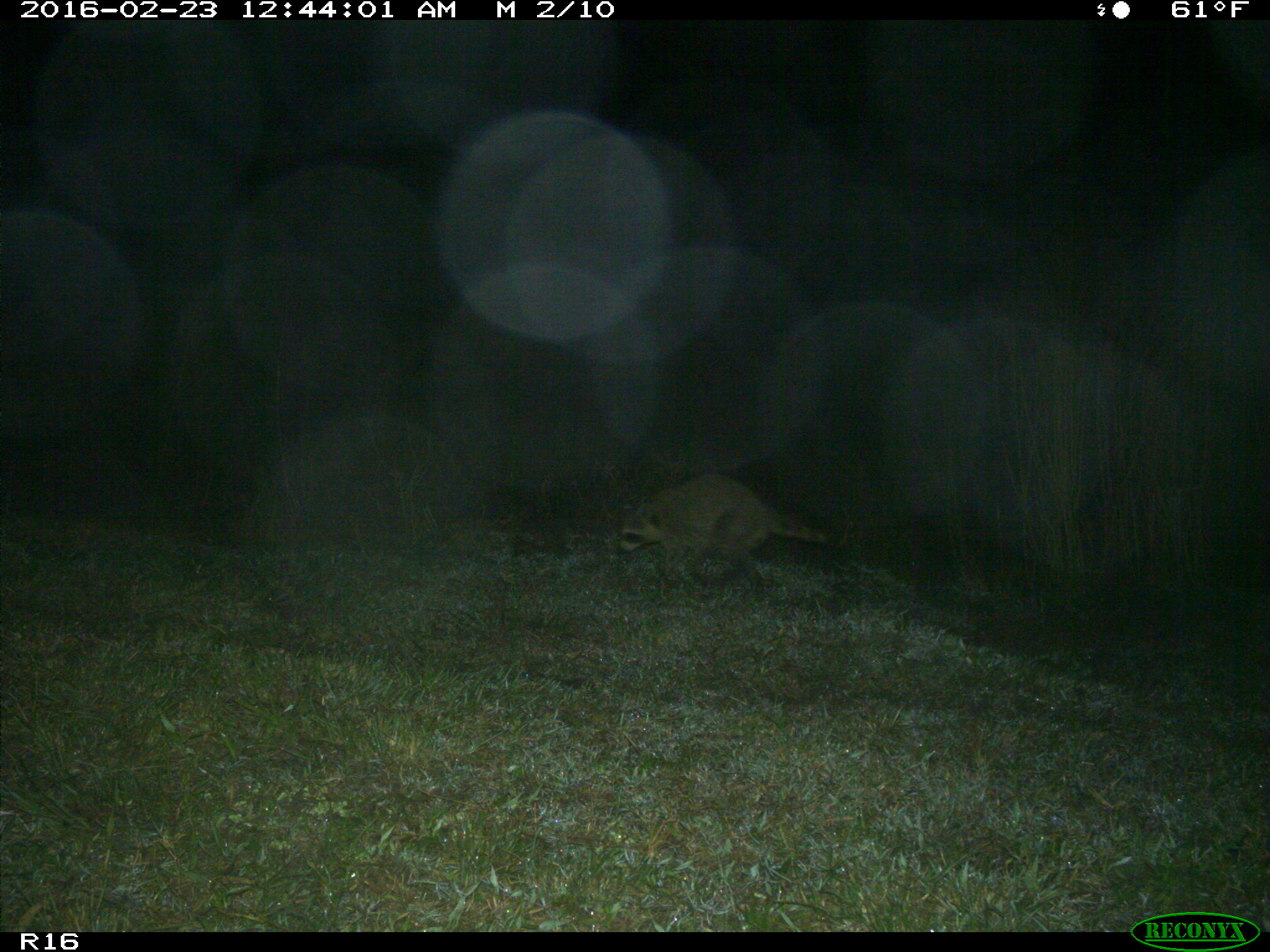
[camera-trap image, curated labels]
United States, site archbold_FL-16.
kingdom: Animalia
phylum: Chordata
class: Mammalia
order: Carnivora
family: Procyonidae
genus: Procyon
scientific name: Procyon lotor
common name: common raccoon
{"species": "Procyon lotor (common raccoon)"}